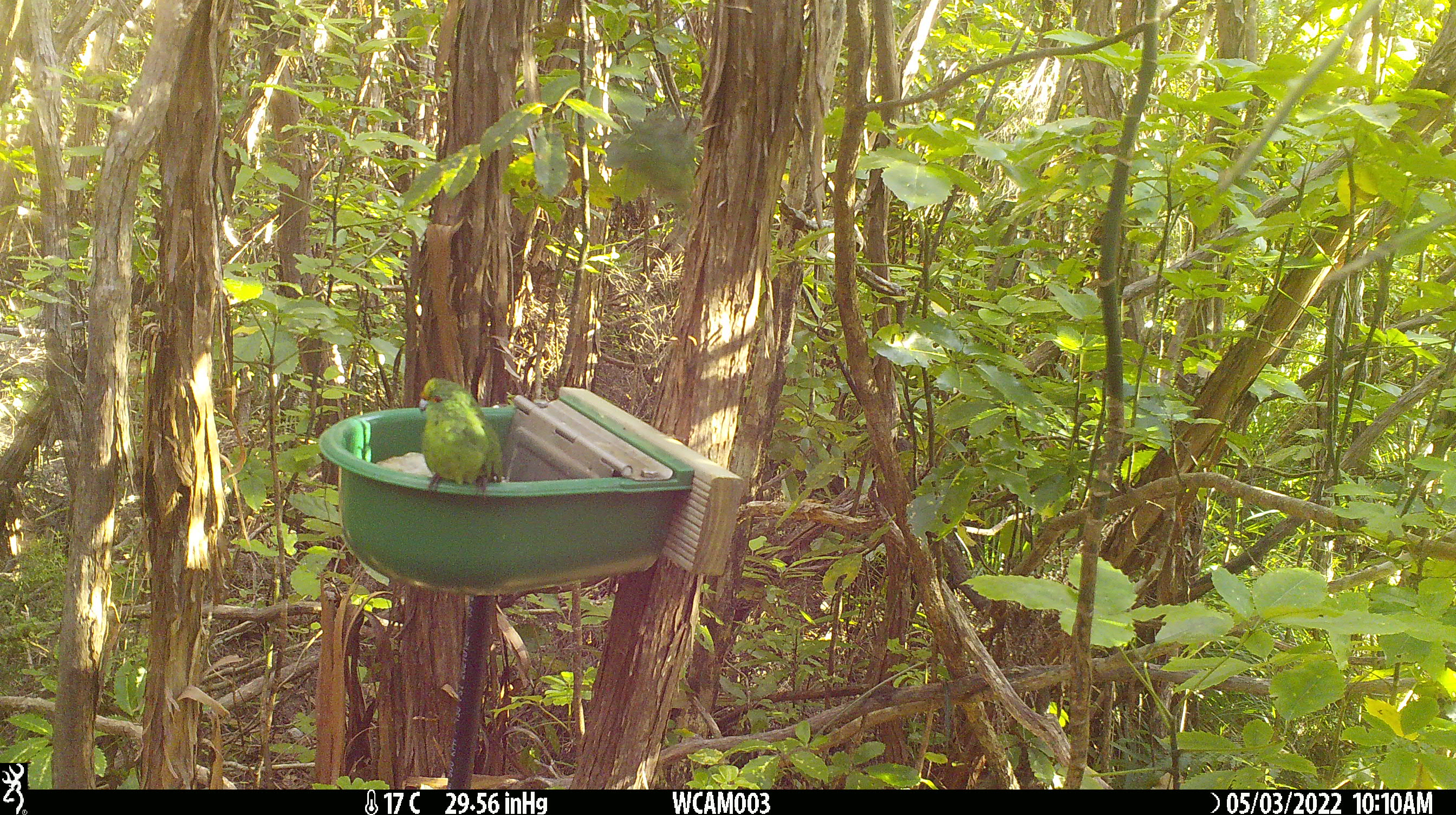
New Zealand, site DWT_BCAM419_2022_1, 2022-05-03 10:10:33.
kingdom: Animalia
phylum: Chordata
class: Aves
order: Psittaciformes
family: Psittaculidae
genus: Cyanoramphus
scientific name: Cyanoramphus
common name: parakeet